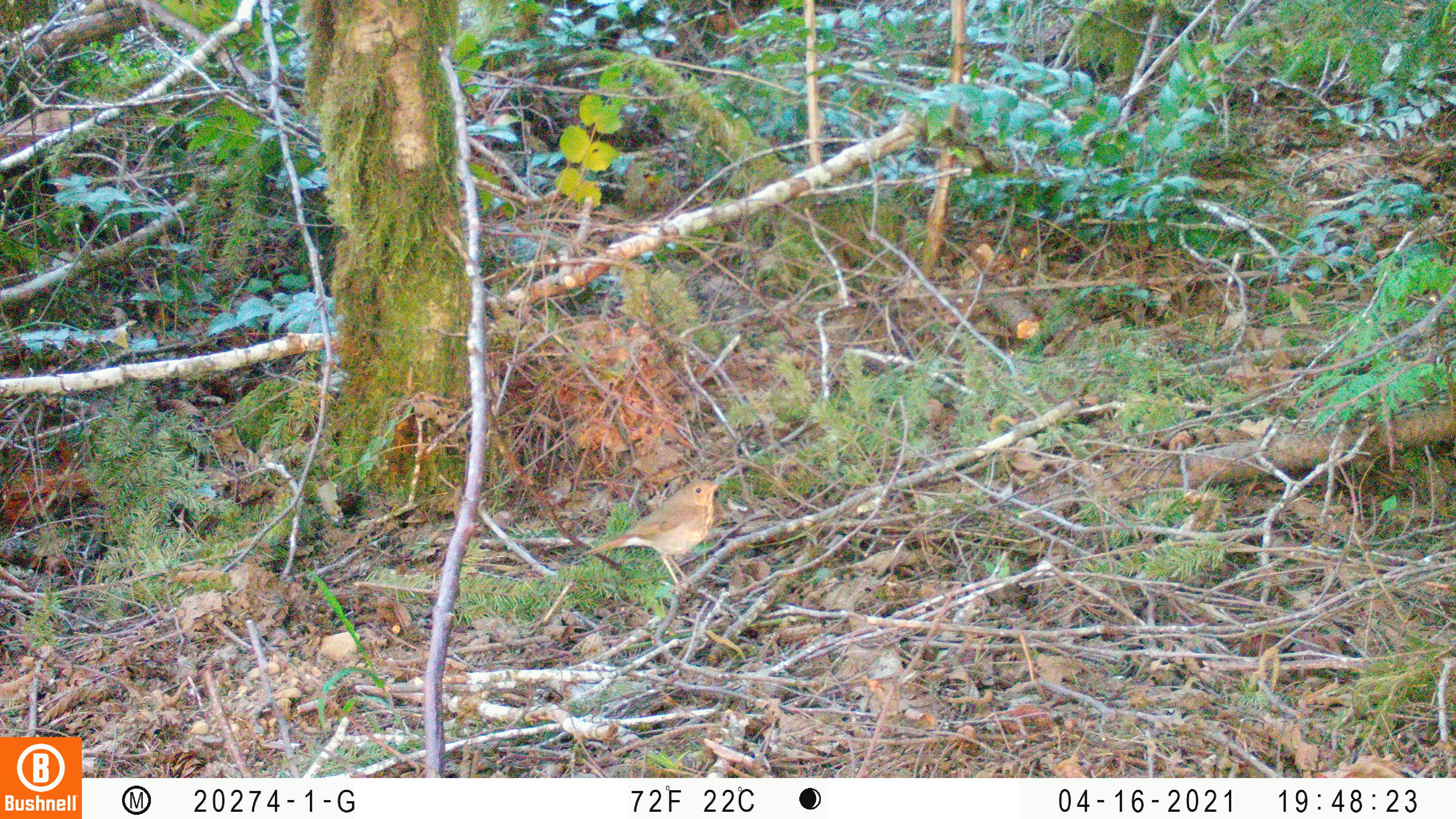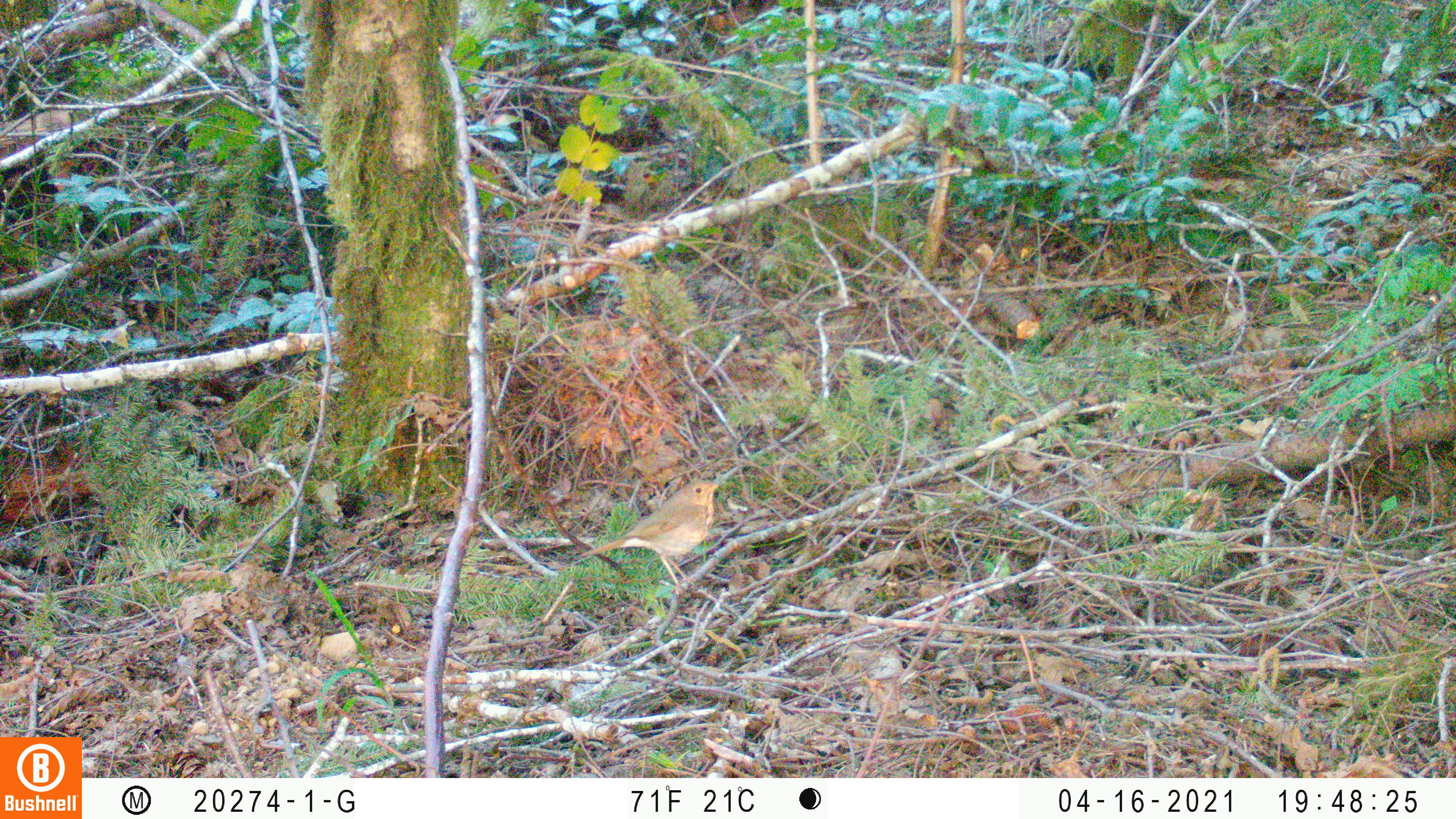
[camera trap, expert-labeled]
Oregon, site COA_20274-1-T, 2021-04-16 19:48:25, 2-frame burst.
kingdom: Animalia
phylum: Chordata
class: Aves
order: Passeriformes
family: Turdidae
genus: Catharus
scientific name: Catharus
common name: brown thrushes and nightingale-thrushes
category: catharus species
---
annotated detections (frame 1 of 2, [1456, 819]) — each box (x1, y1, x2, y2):
catharus species: (580, 477, 726, 596)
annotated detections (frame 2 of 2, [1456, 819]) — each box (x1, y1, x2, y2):
catharus species: (572, 475, 725, 602)